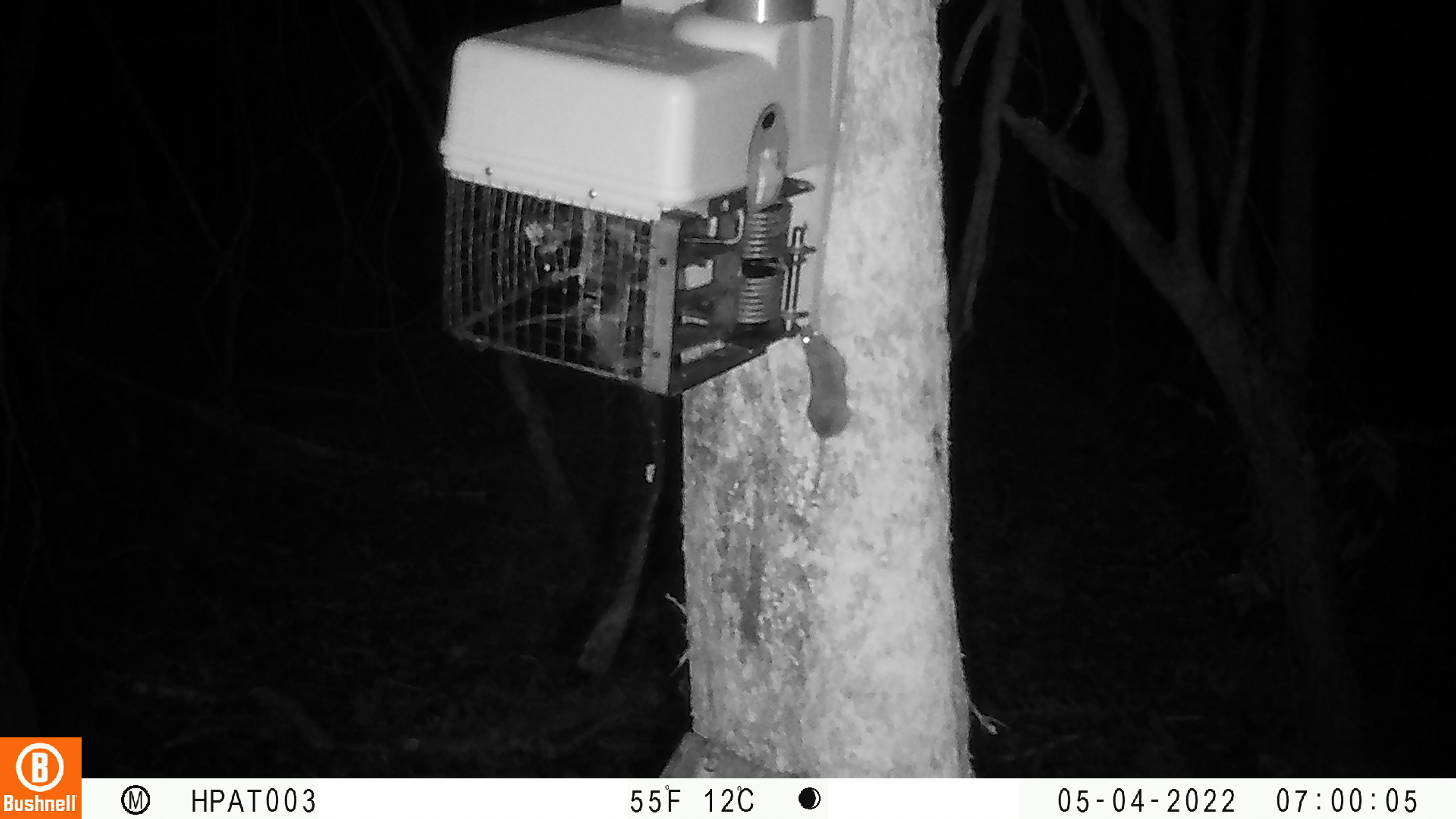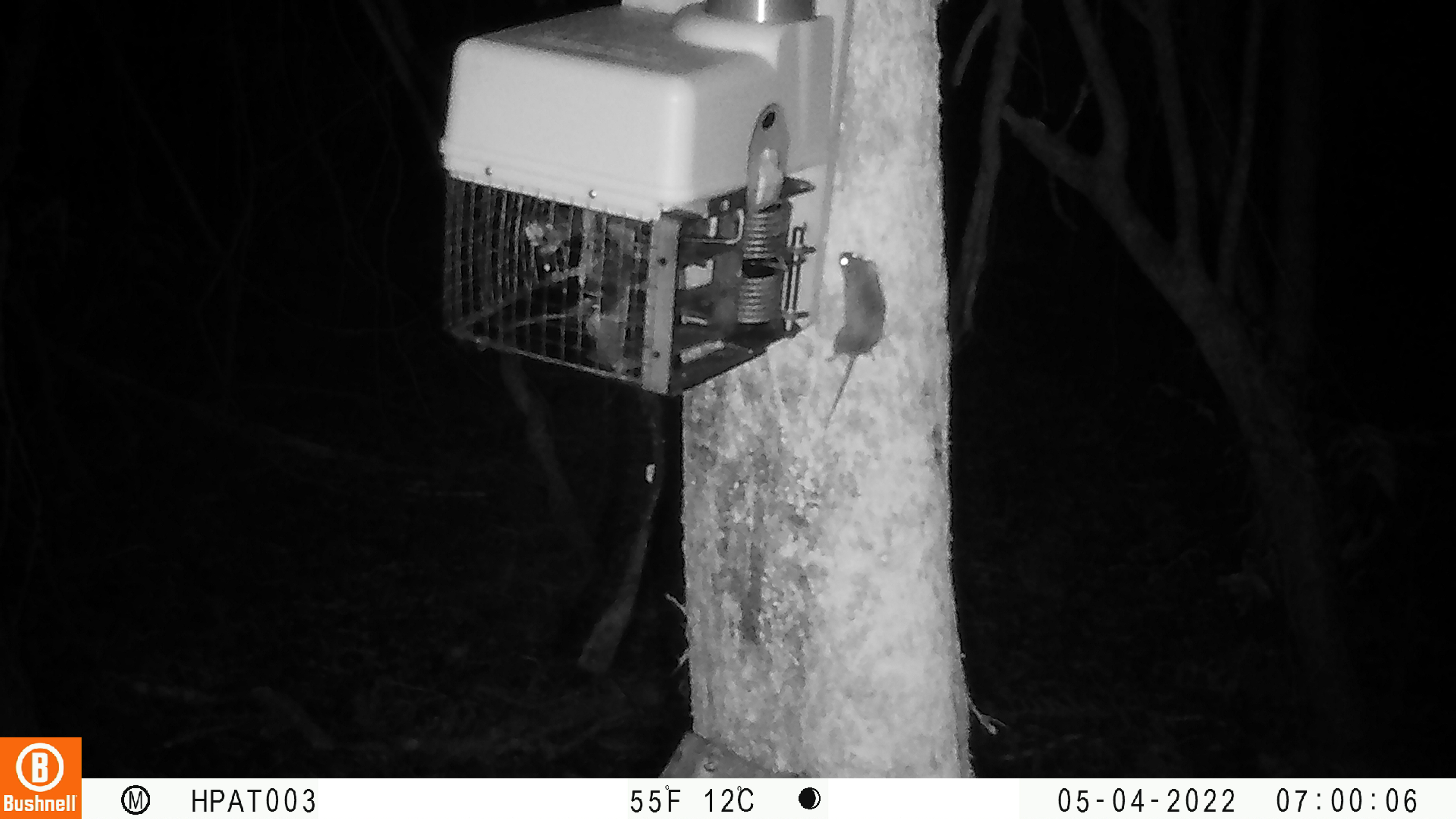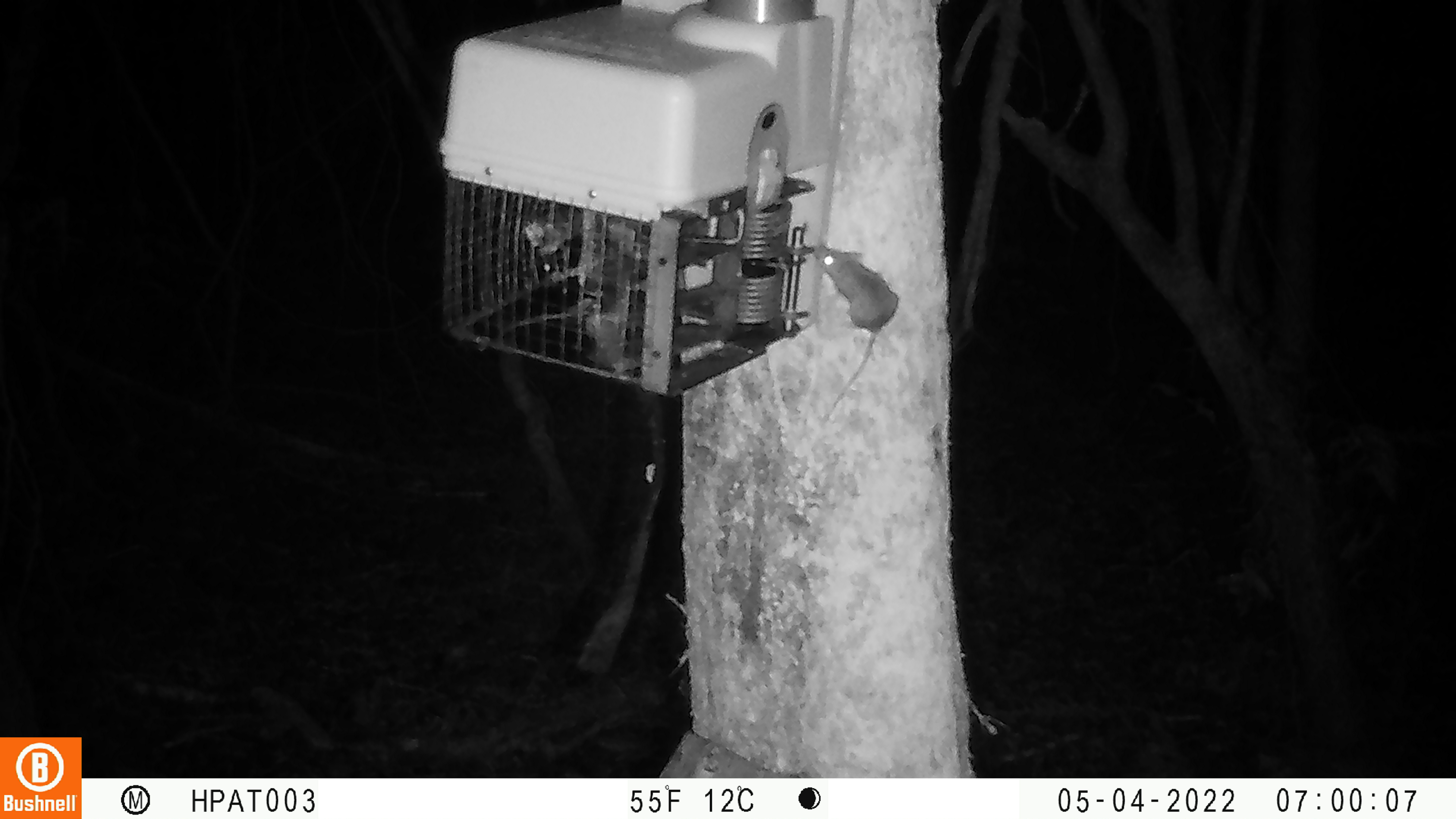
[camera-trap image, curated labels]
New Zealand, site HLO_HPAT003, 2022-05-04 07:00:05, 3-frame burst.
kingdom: Animalia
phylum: Chordata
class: Mammalia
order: Rodentia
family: Muridae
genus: Mus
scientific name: Mus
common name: mouse